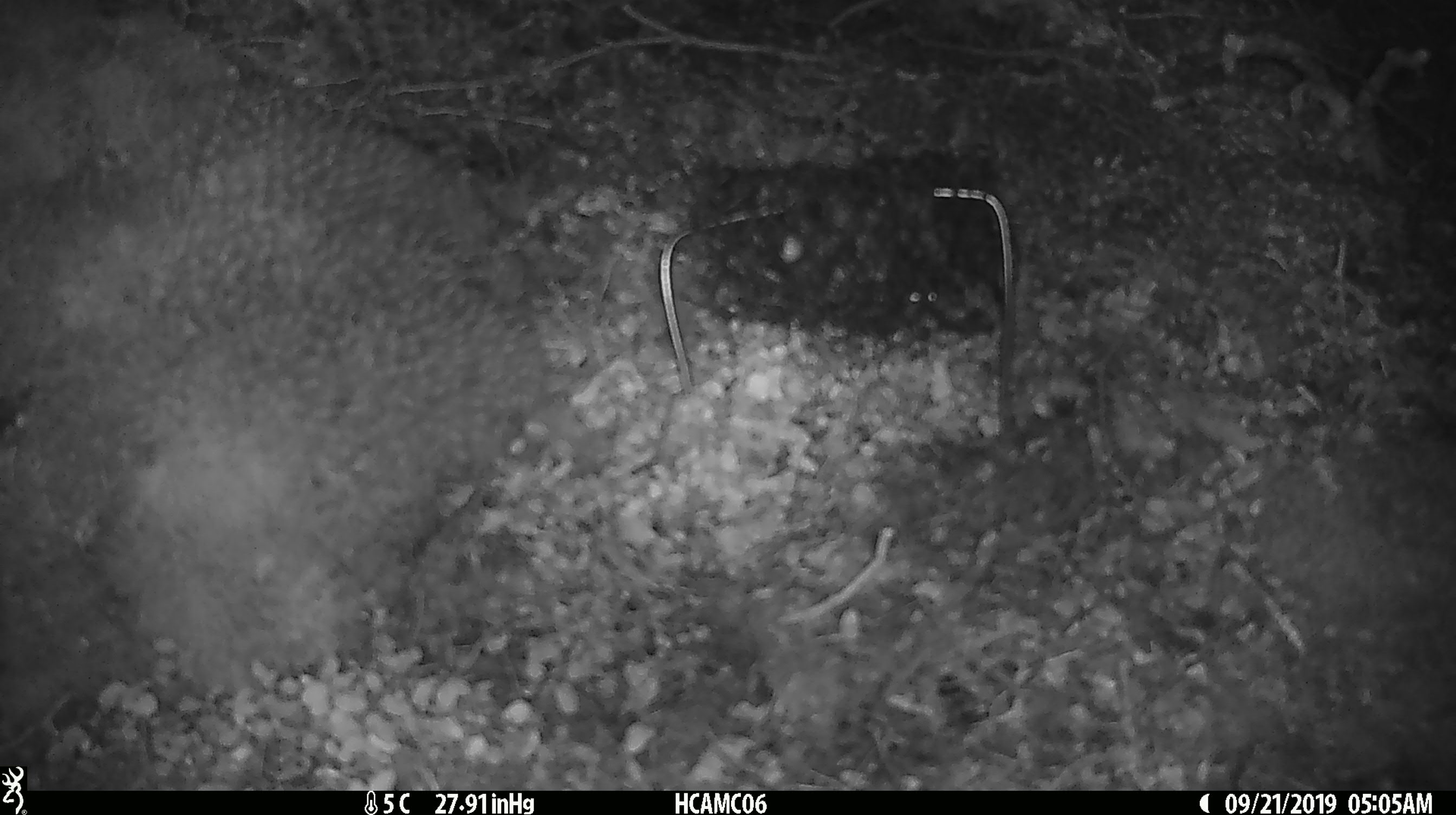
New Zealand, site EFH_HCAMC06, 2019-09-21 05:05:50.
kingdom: Animalia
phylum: Chordata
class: Mammalia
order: Rodentia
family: Muridae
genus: Mus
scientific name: Mus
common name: mouse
Mouse (Mus).